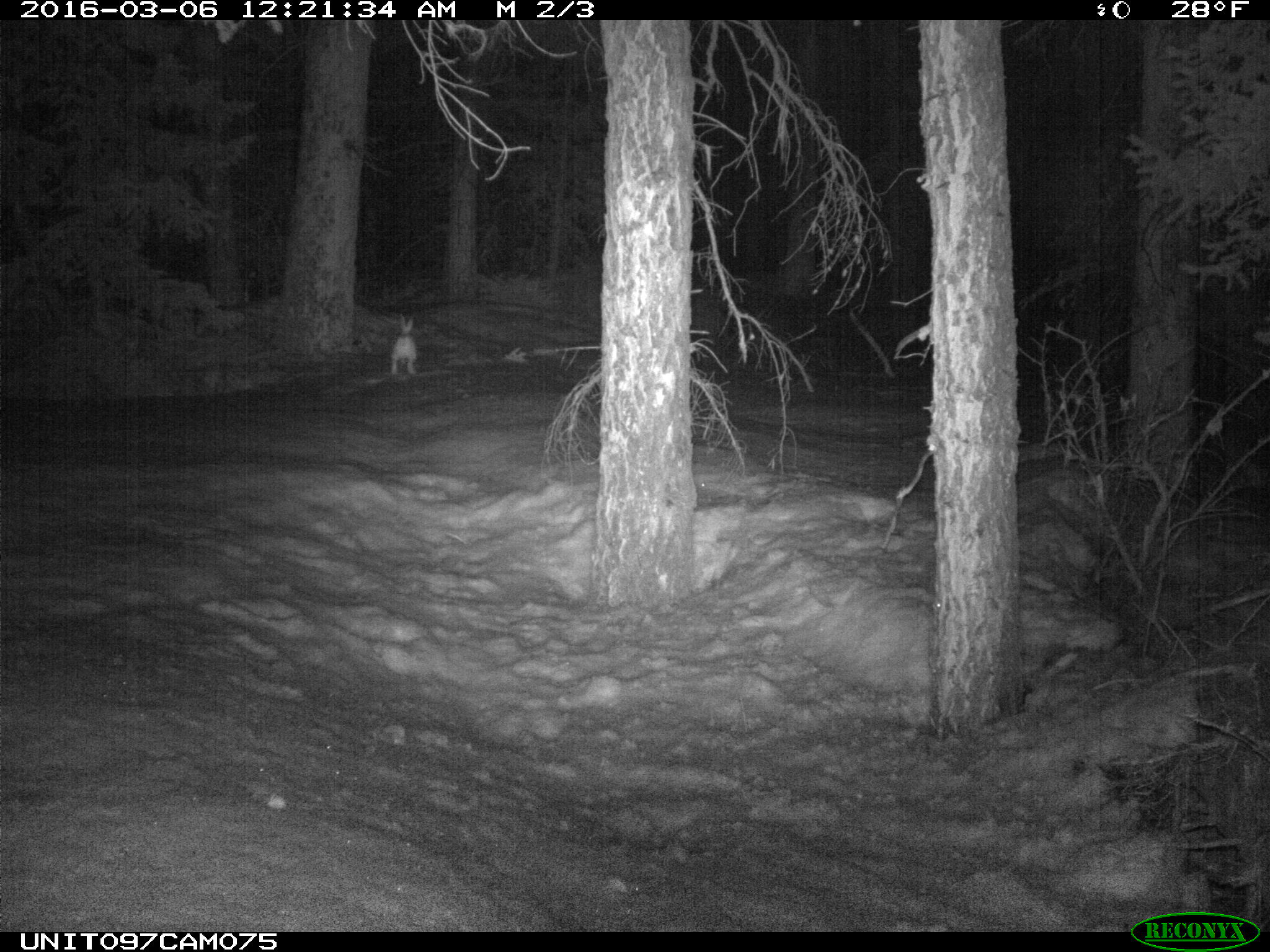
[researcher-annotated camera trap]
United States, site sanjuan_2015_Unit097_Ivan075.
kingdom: Animalia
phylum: Chordata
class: Mammalia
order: Lagomorpha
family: Leporidae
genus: Lepus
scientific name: Lepus americanus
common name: snowshoe hare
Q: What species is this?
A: Lepus americanus (snowshoe hare).